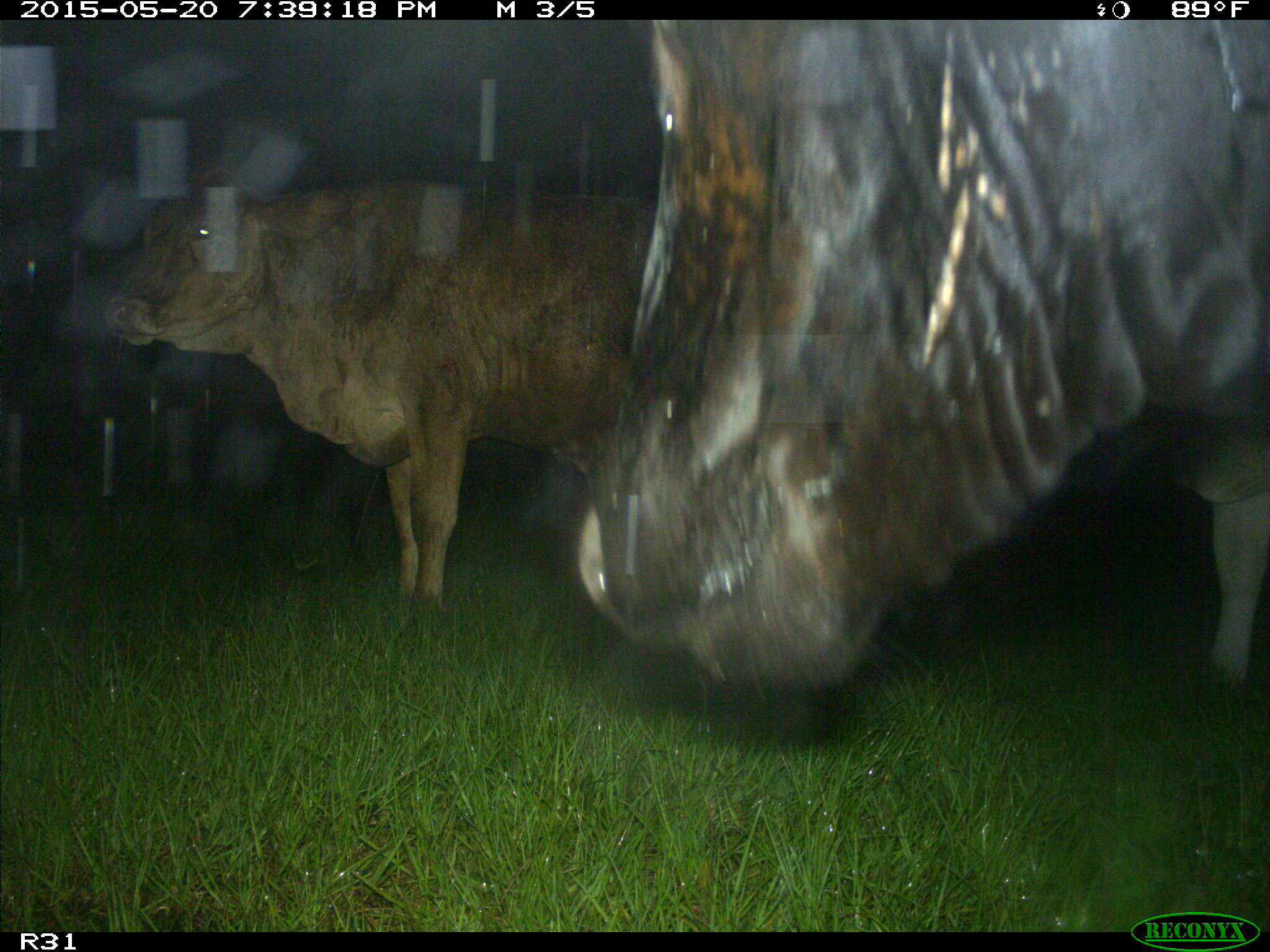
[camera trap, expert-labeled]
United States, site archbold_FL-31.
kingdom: Animalia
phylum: Chordata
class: Mammalia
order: Artiodactyla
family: Bovidae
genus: Bos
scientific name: Bos taurus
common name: domestic cow